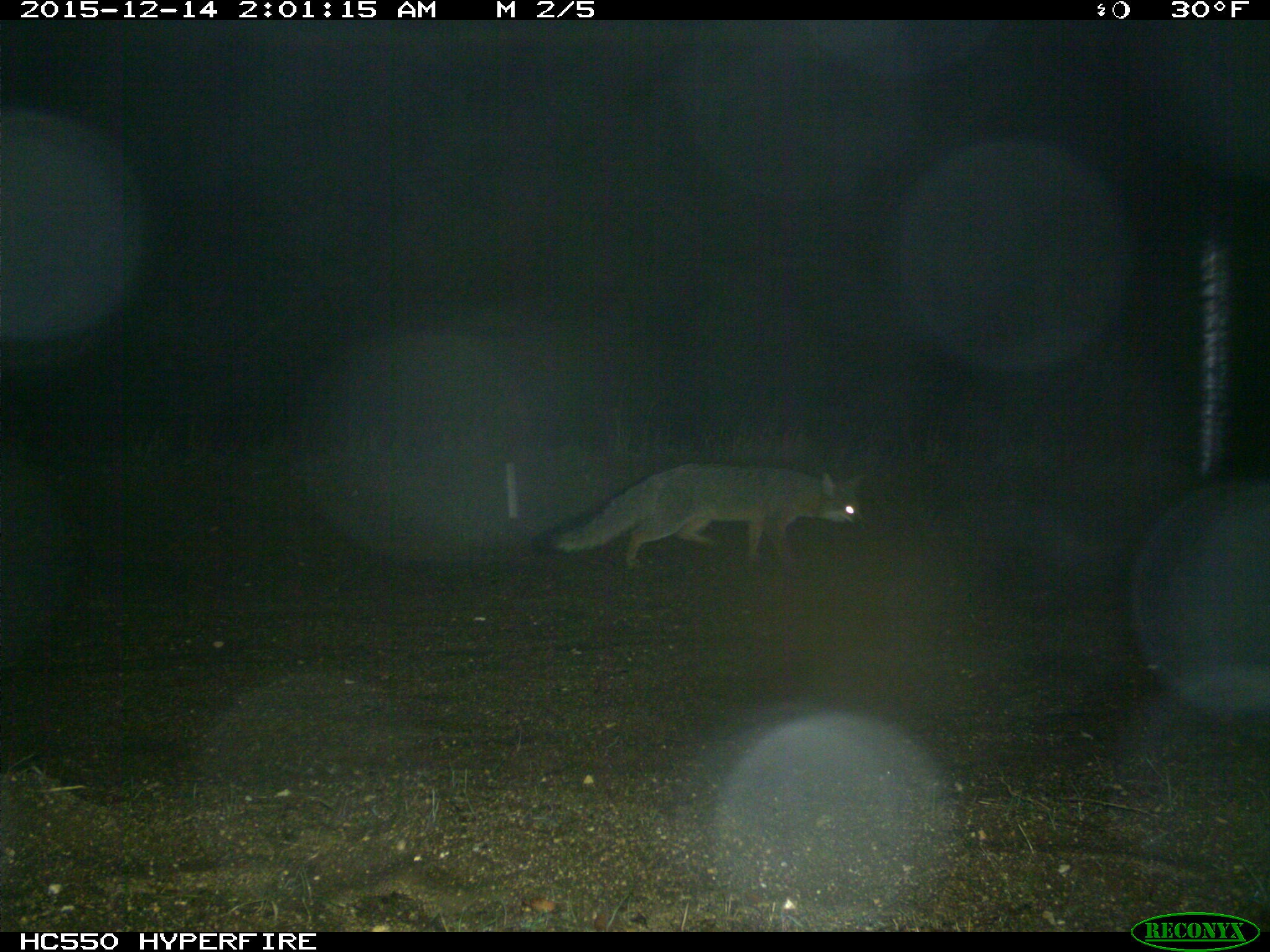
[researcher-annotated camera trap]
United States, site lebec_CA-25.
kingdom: Animalia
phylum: Chordata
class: Mammalia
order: Carnivora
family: Canidae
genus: Urocyon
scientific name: Urocyon cinereoargenteus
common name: gray fox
Urocyon cinereoargenteus (gray fox).